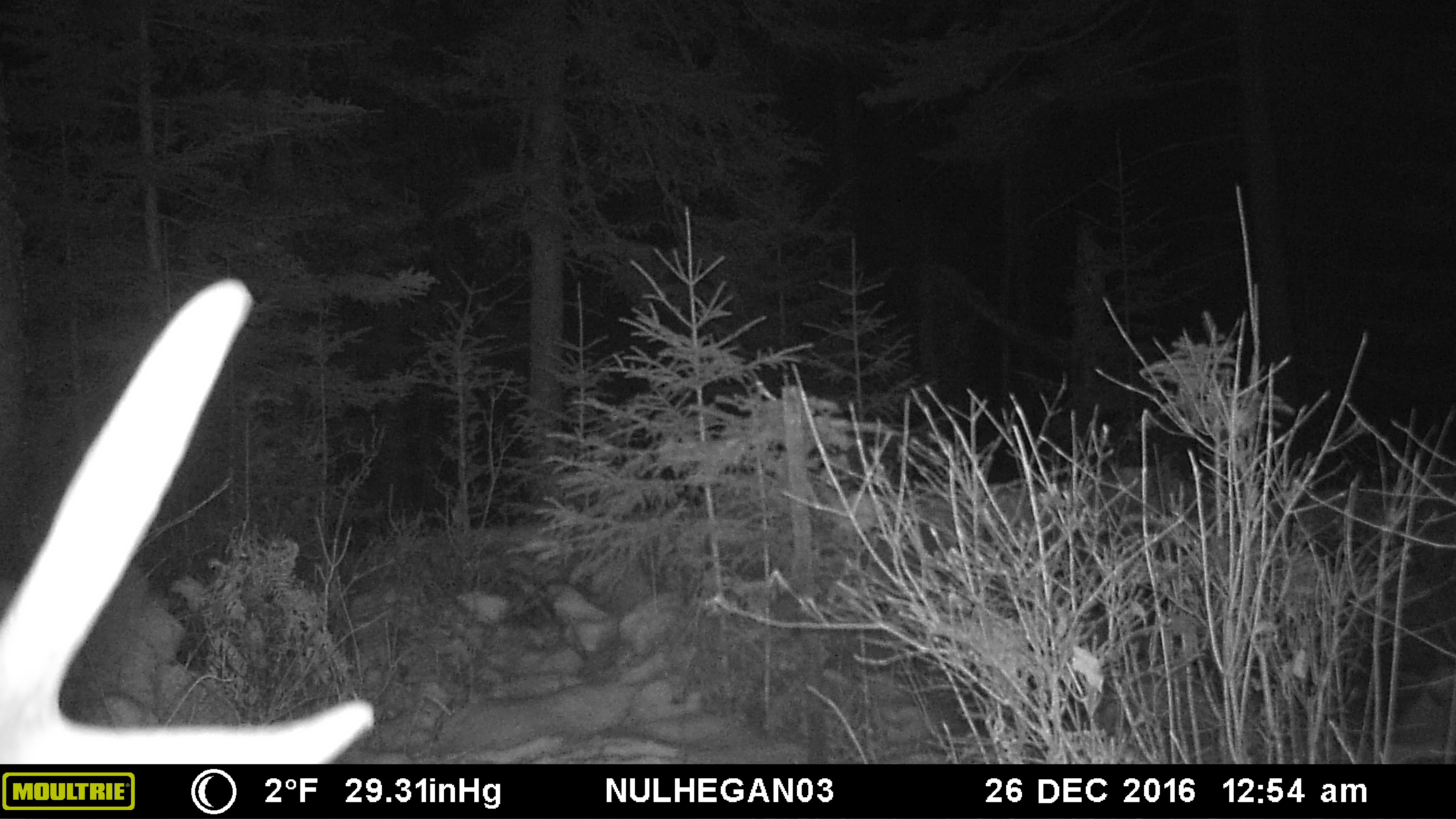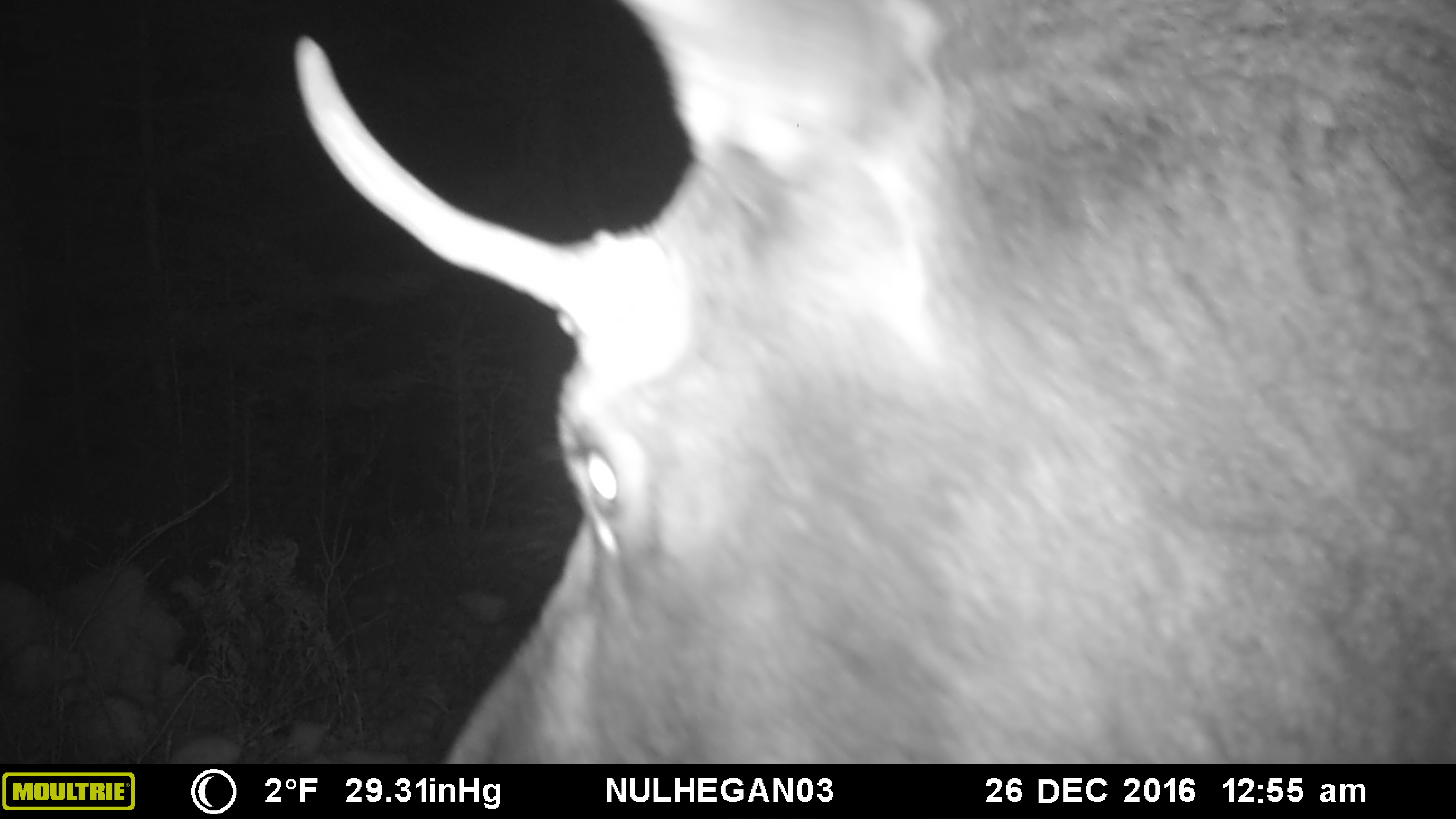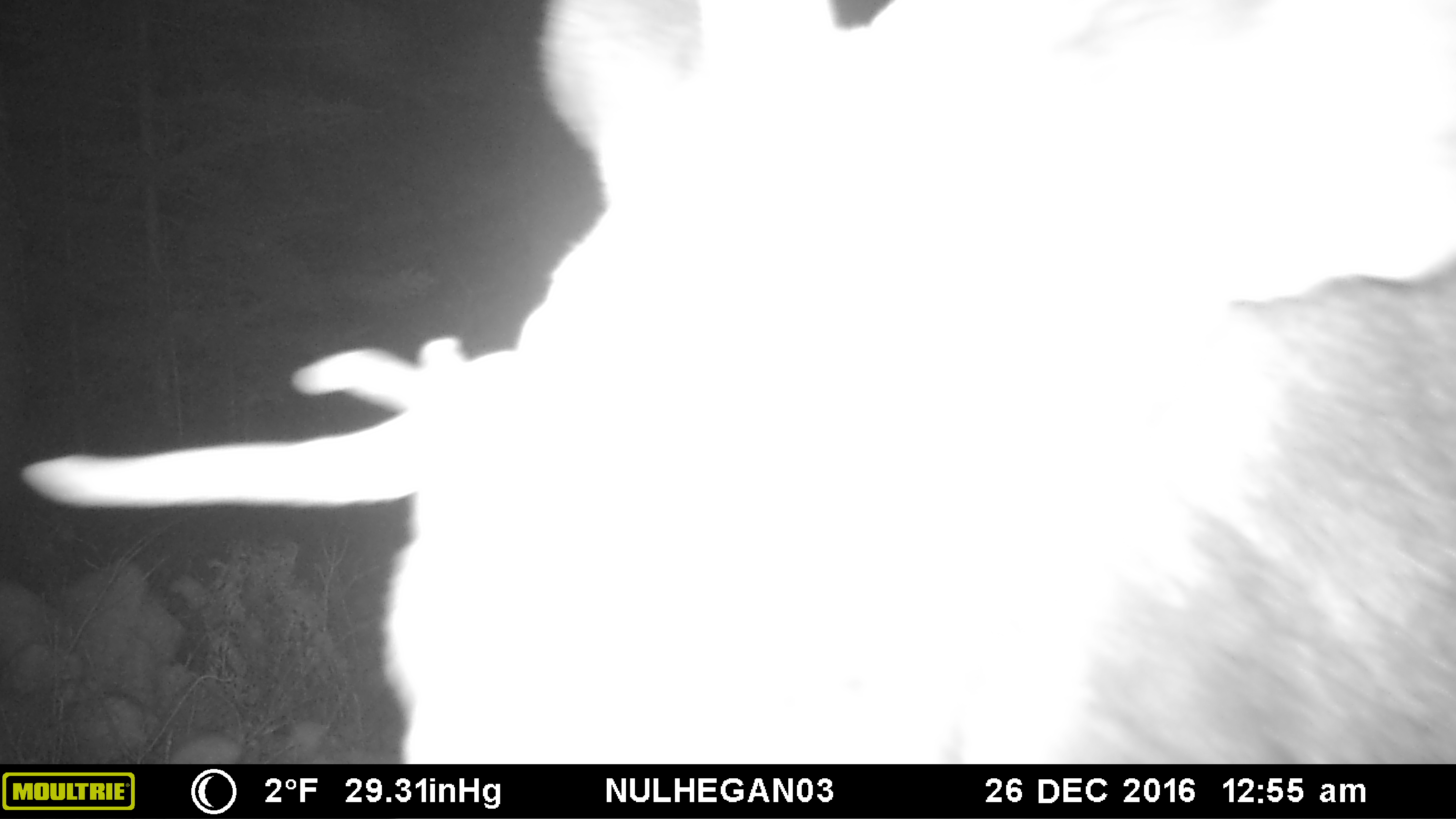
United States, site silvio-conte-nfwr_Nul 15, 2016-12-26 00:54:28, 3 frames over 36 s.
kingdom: Animalia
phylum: Chordata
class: Mammalia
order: Artiodactyla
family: Cervidae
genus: Alces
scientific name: Alces alces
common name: moose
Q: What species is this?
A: Moose (Alces alces).